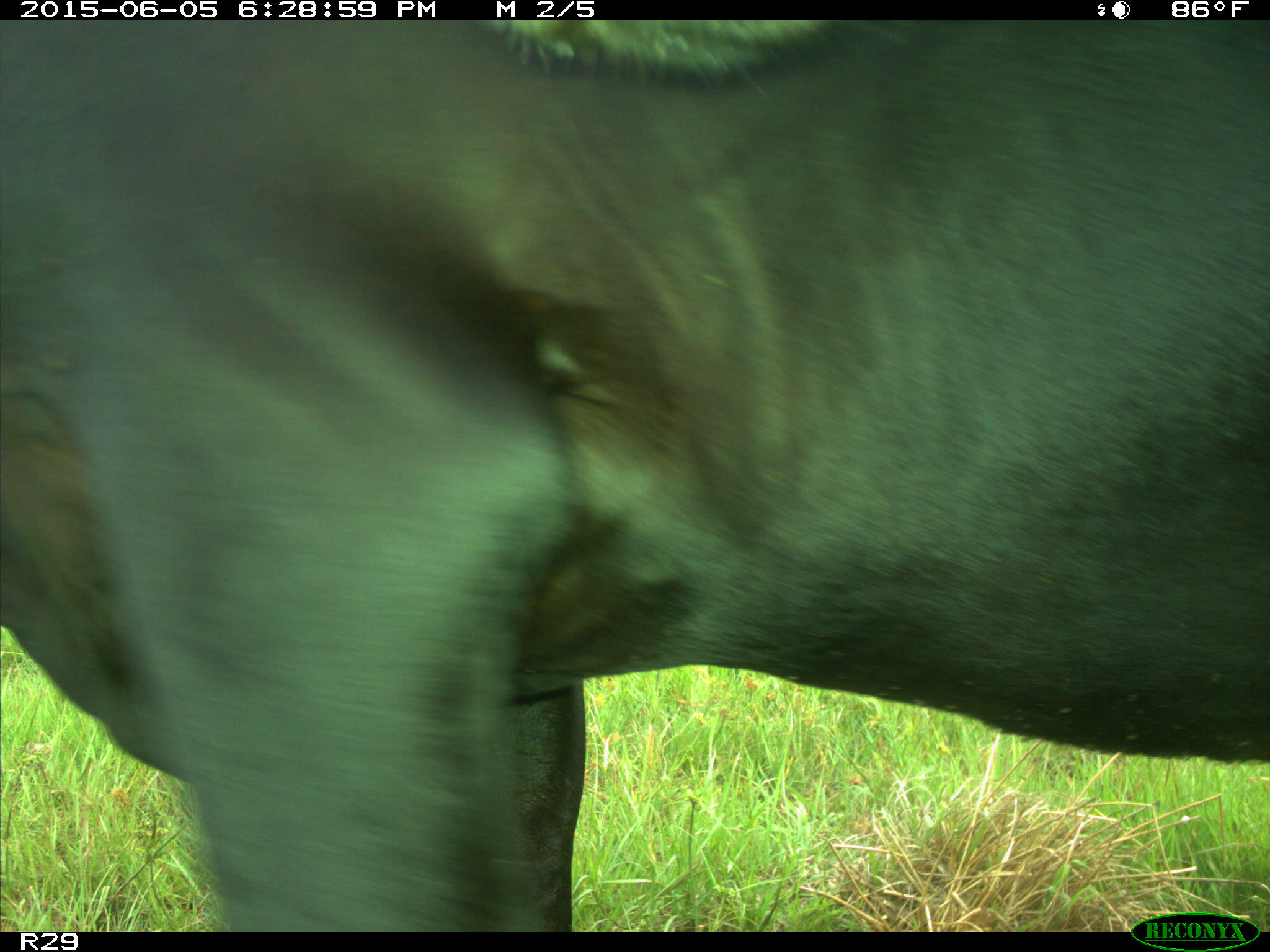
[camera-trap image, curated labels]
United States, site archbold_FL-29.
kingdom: Animalia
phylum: Chordata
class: Mammalia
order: Artiodactyla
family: Bovidae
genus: Bos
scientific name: Bos taurus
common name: domestic cow